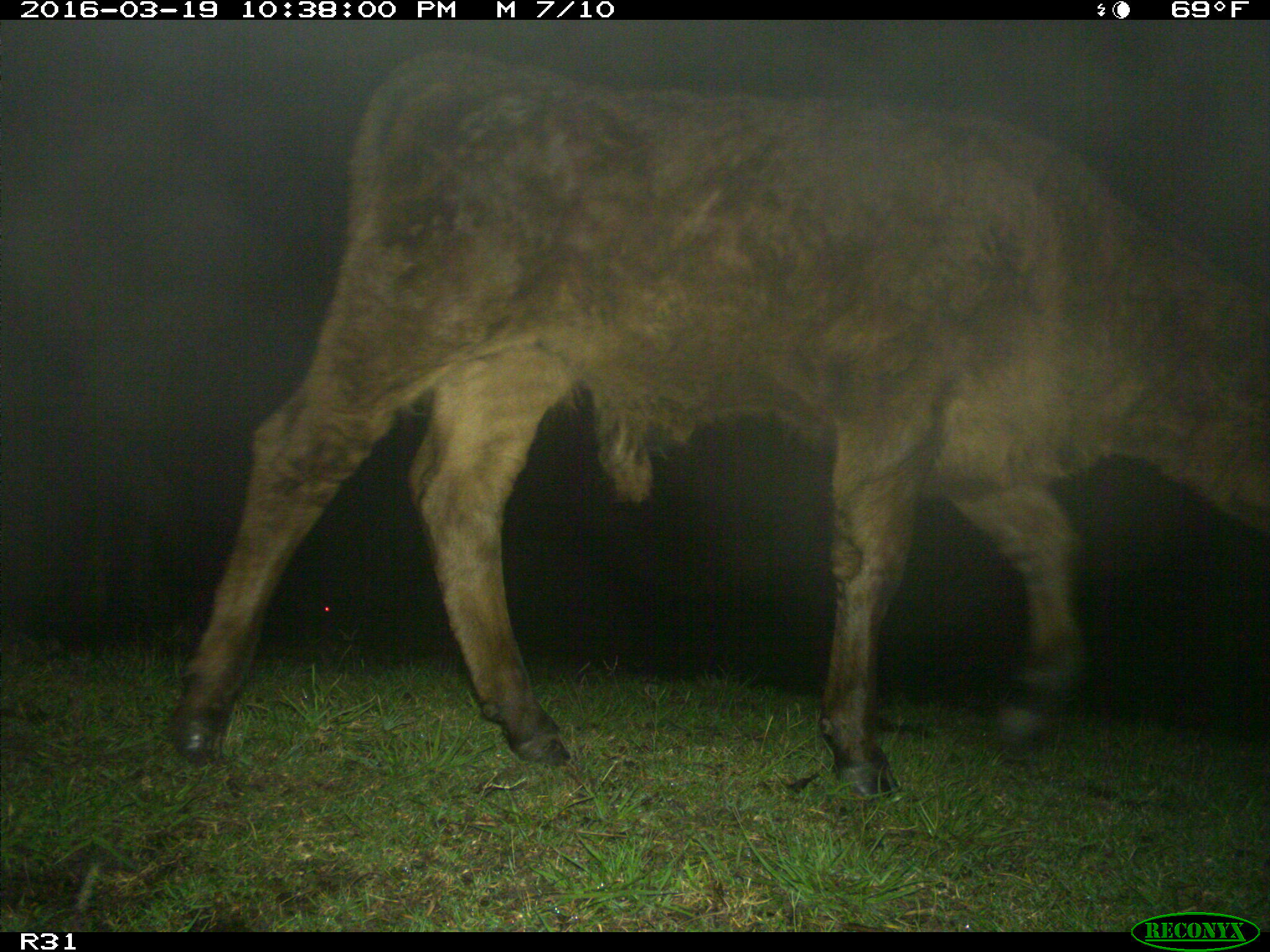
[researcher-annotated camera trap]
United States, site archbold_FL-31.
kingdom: Animalia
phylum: Chordata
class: Mammalia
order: Artiodactyla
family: Bovidae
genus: Bos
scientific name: Bos taurus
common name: domestic cow